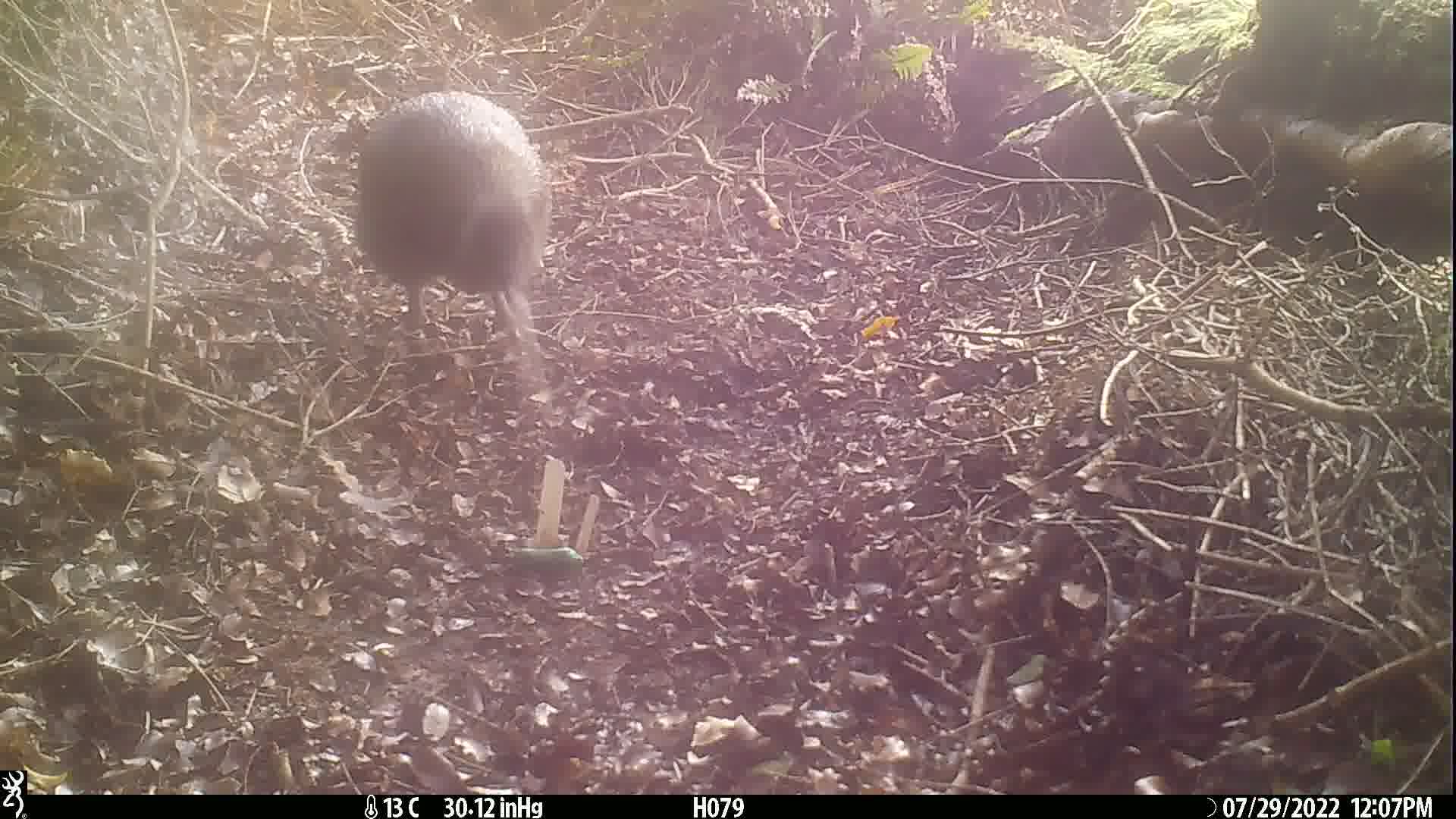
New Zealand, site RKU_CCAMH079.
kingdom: Animalia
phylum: Chordata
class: Aves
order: Apterygiformes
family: Apterygidae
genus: Apteryx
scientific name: Apteryx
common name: kiwi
Kiwi (Apteryx).